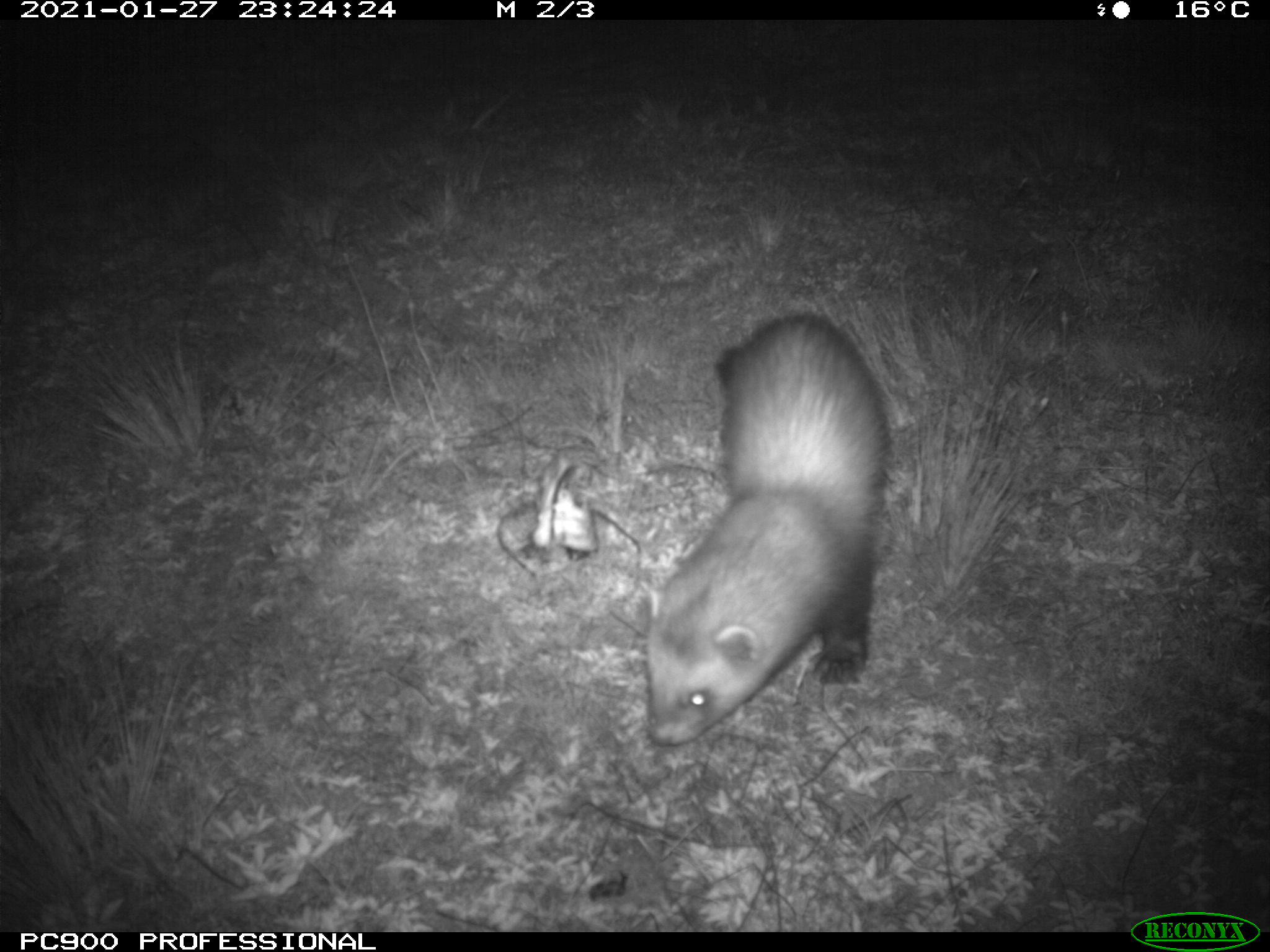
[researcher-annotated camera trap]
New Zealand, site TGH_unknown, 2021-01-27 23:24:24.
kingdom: Animalia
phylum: Chordata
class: Mammalia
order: Carnivora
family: Mustelidae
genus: Mustela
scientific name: Mustela furo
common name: ferret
Ferret (Mustela furo).